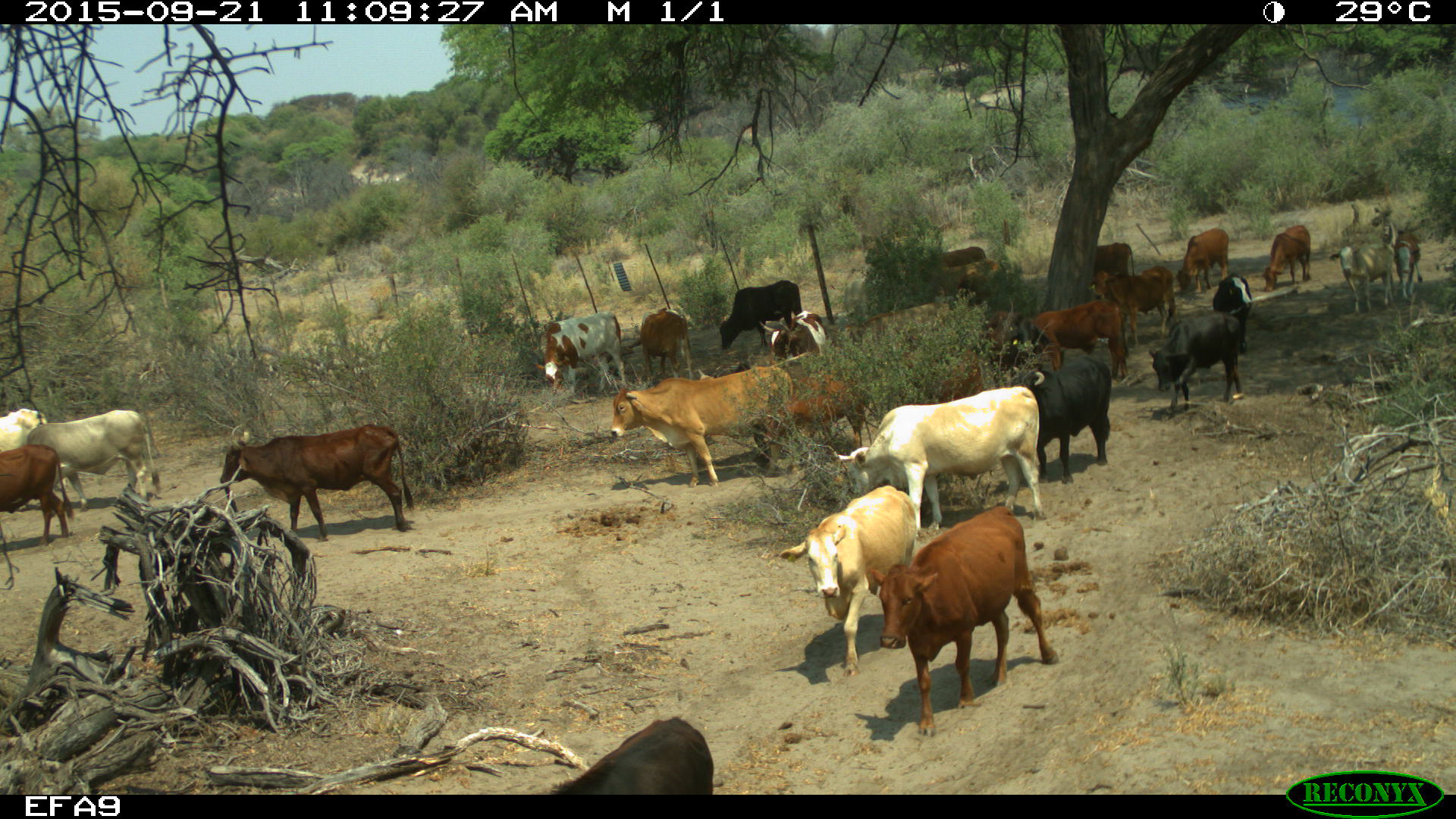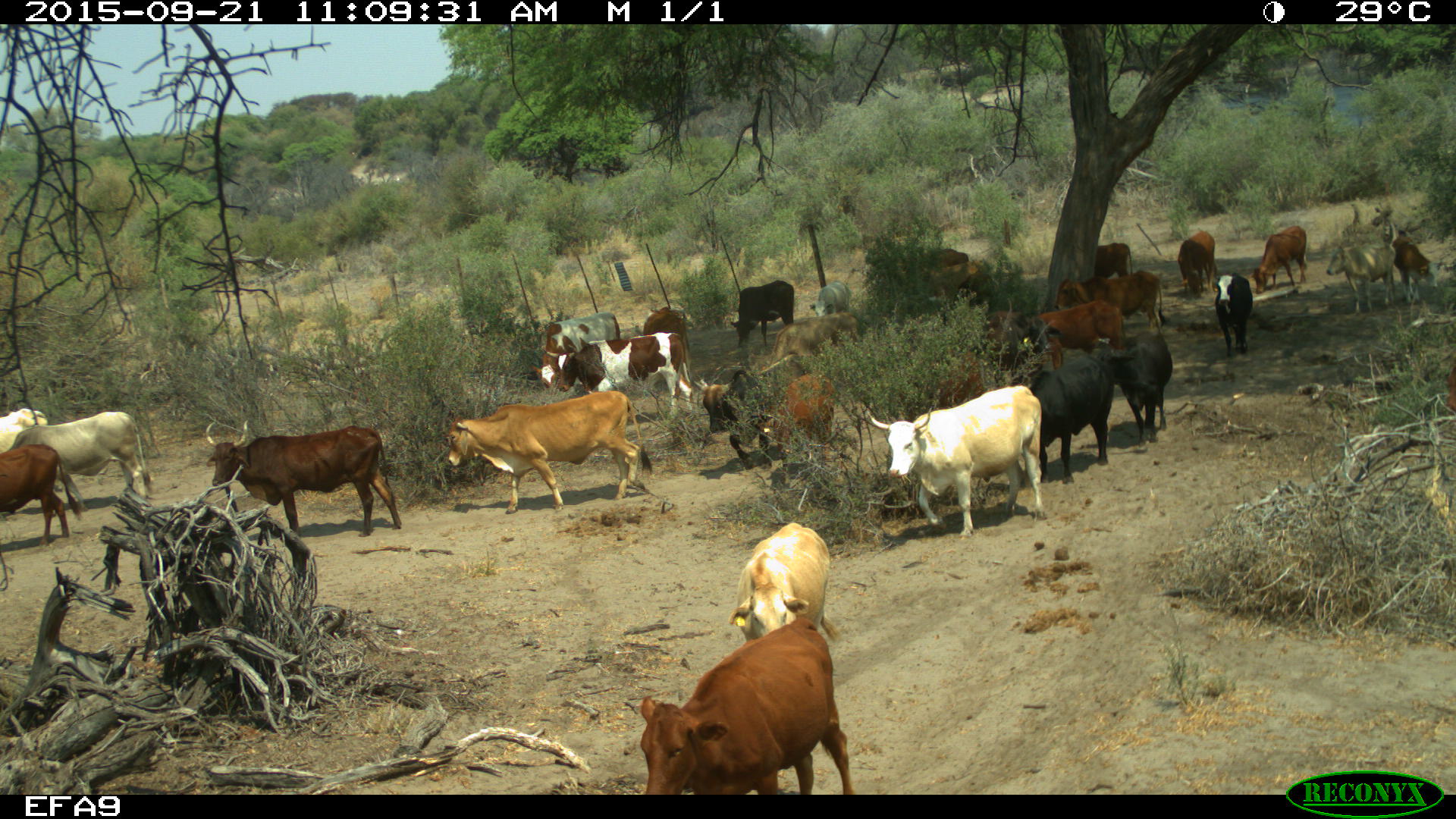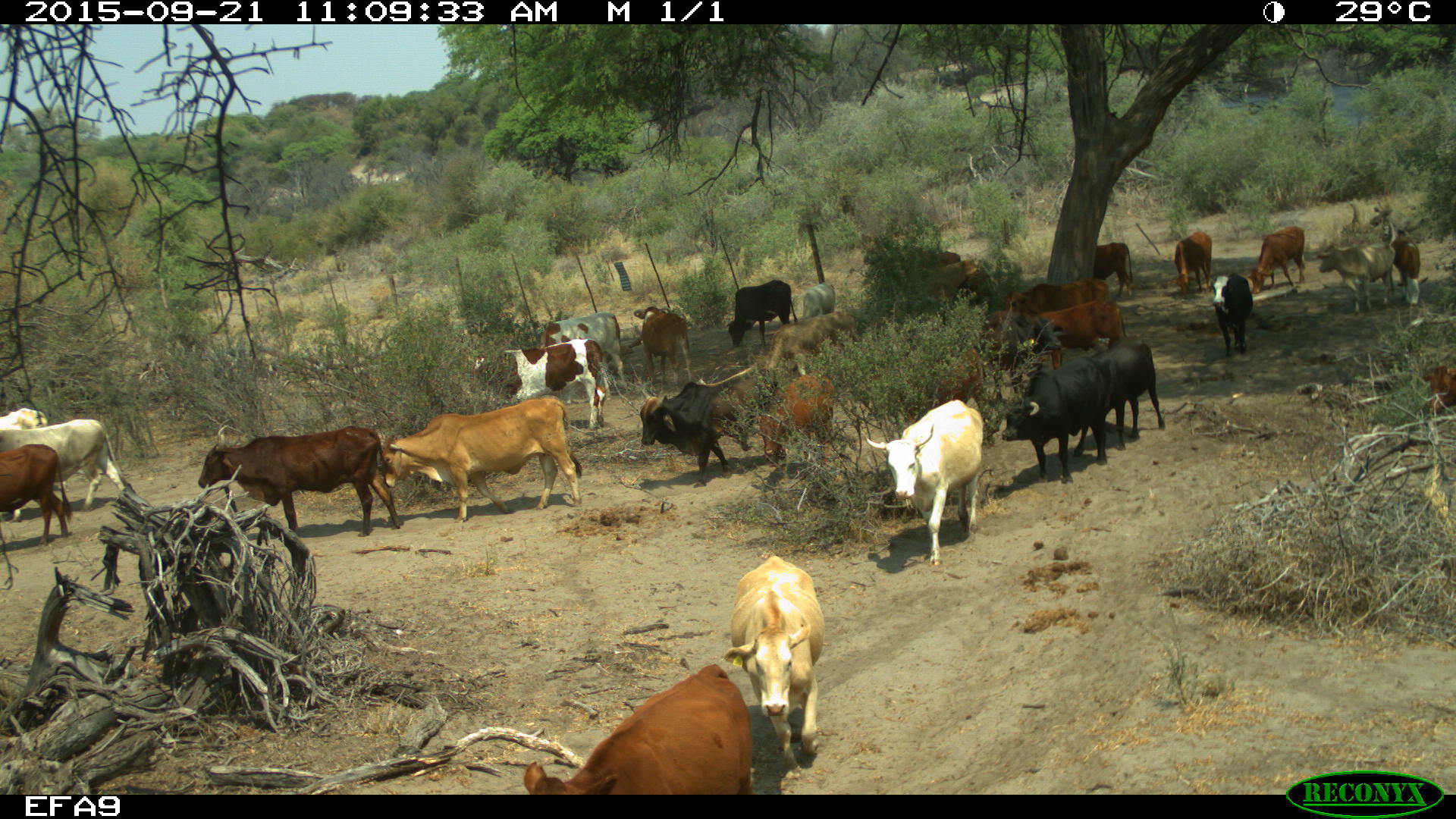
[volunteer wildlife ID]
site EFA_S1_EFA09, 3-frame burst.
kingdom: Animalia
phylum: Chordata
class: Mammalia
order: Artiodactyla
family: Bovidae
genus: Bos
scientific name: Bos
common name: cattle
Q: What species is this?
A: Cattle (Bos).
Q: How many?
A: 11-50.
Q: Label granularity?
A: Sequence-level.